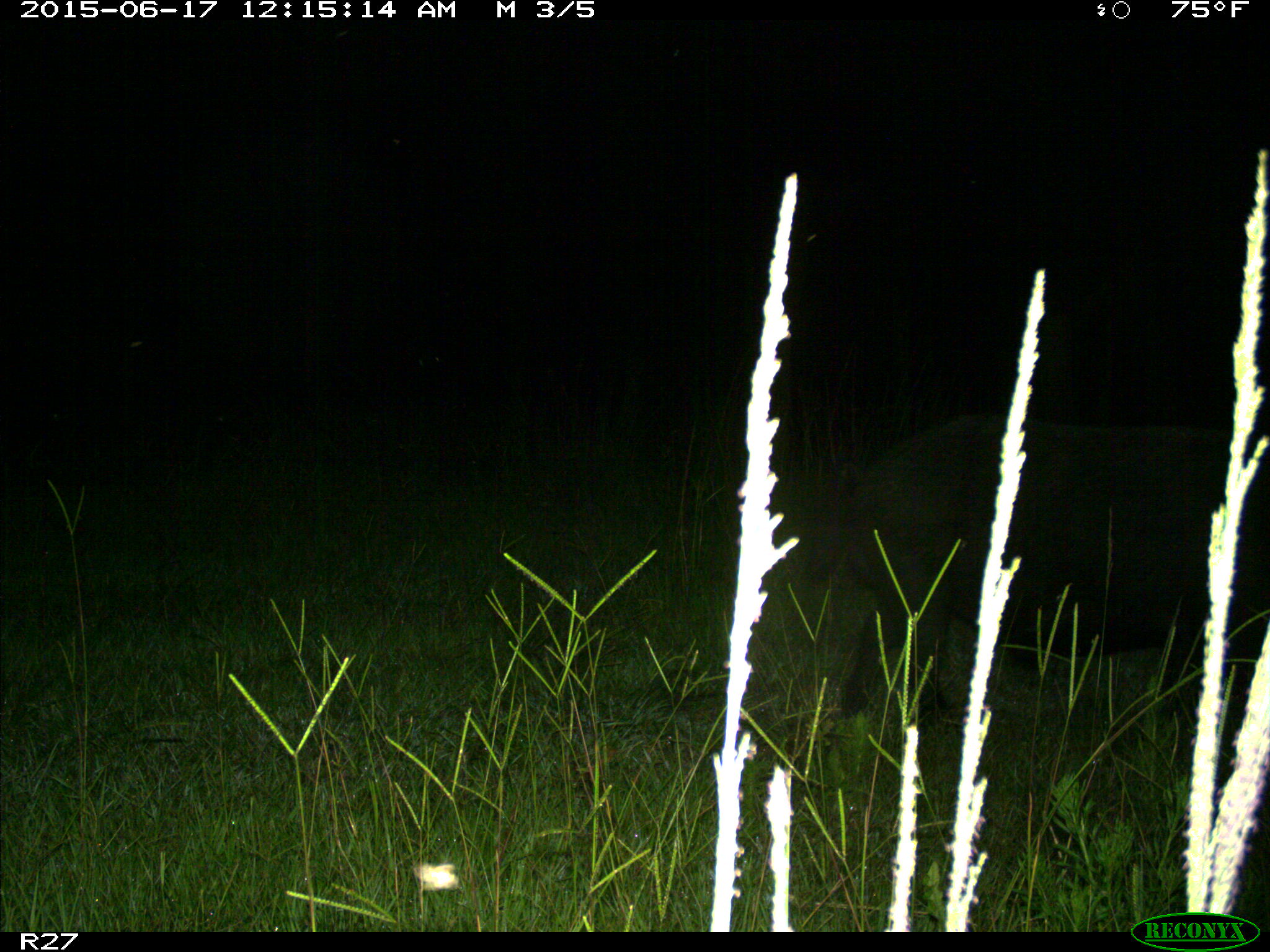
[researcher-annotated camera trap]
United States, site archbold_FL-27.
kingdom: Animalia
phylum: Chordata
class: Mammalia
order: Artiodactyla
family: Suidae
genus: Sus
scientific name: Sus scrofa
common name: wild boar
Sus scrofa (wild boar).